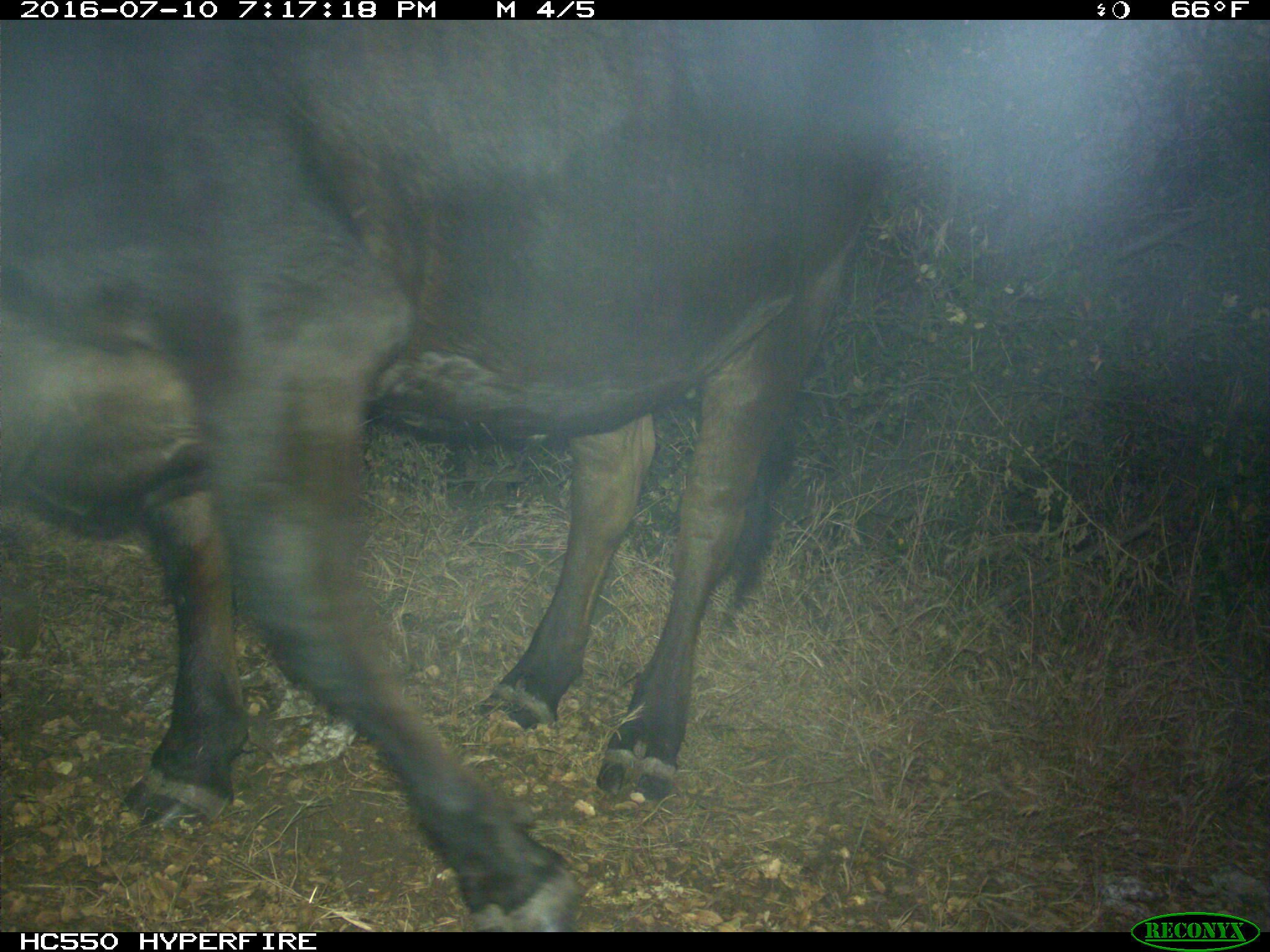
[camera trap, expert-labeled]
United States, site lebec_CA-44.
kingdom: Animalia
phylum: Chordata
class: Mammalia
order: Artiodactyla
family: Bovidae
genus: Bos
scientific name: Bos taurus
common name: domestic cow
Bos taurus (domestic cow).